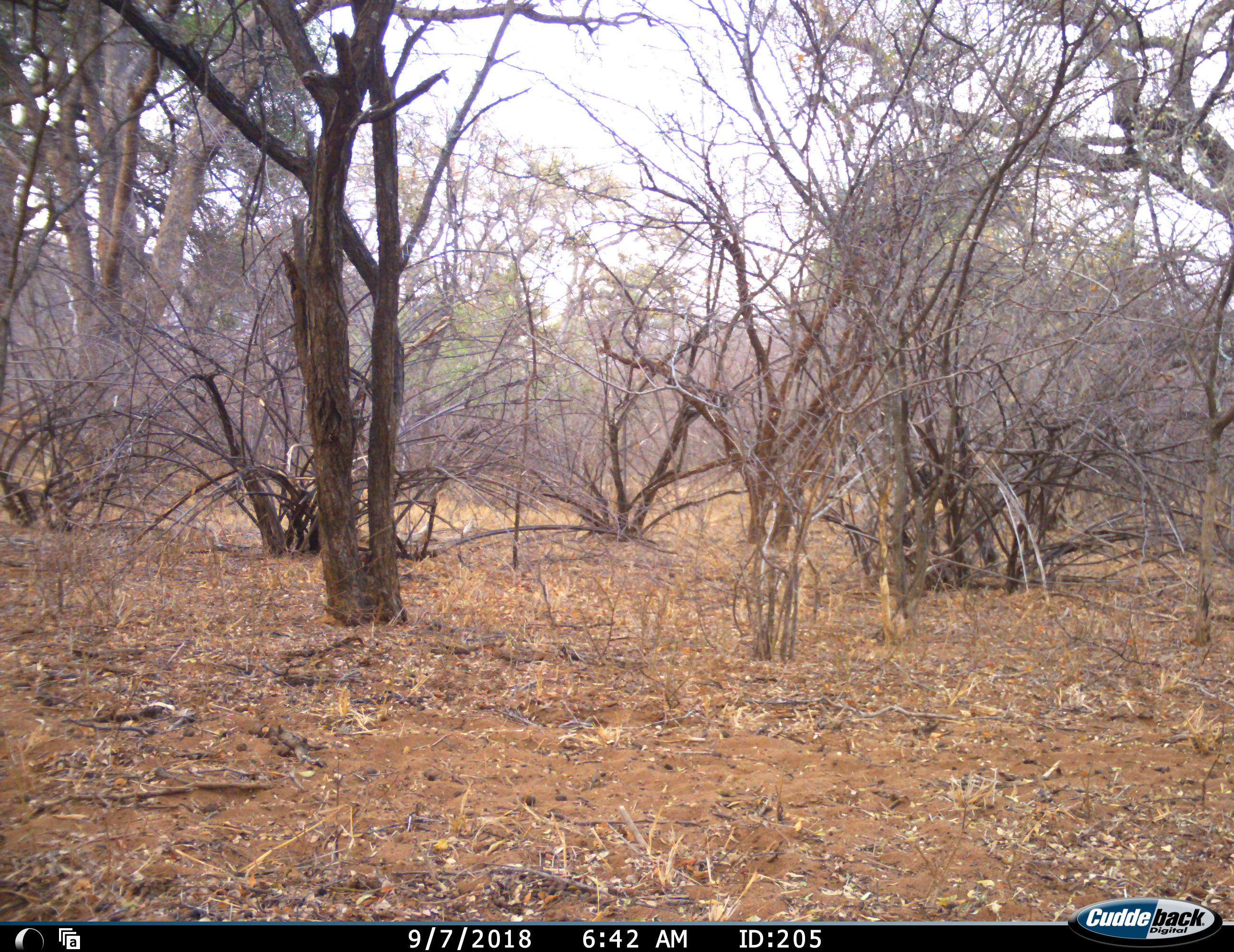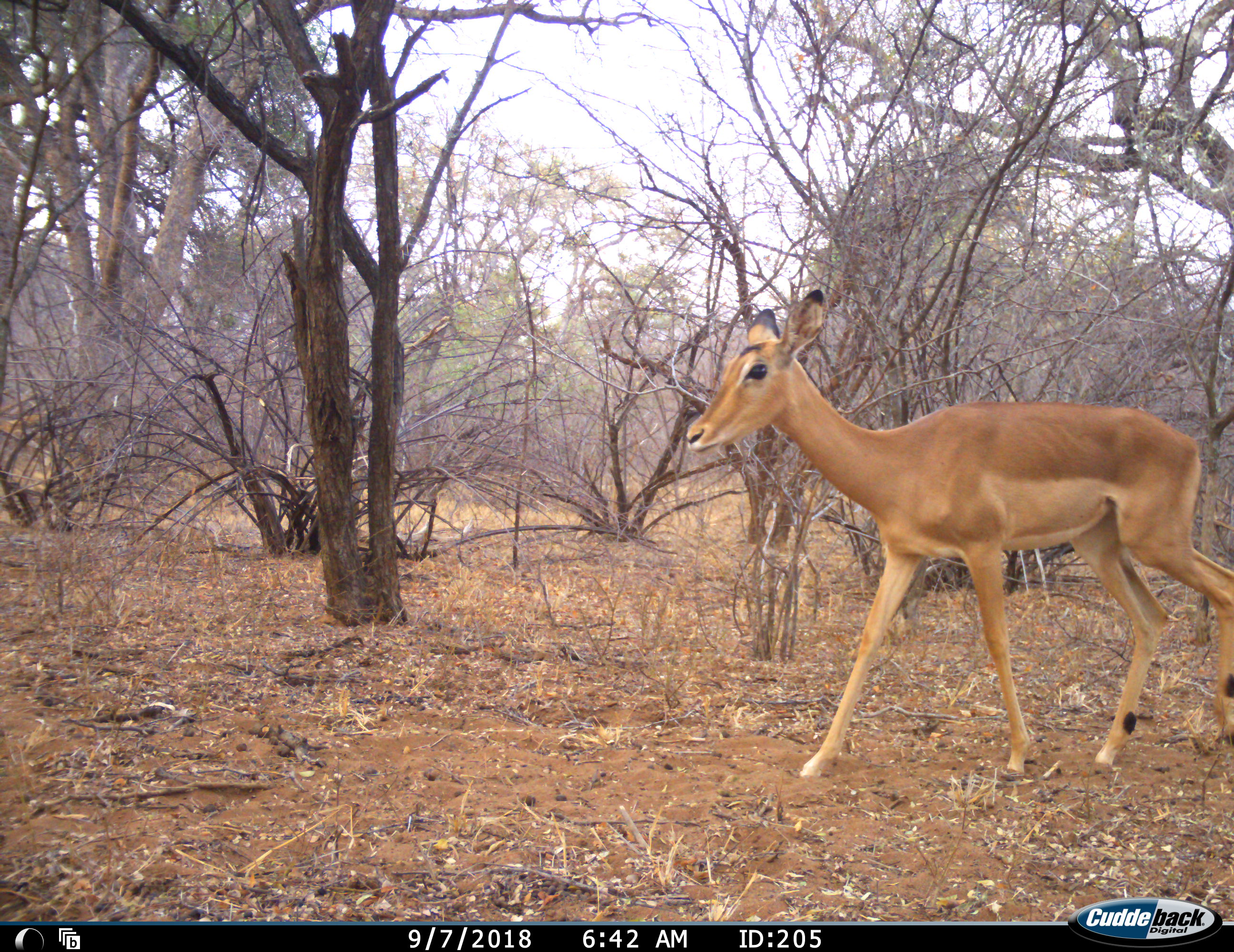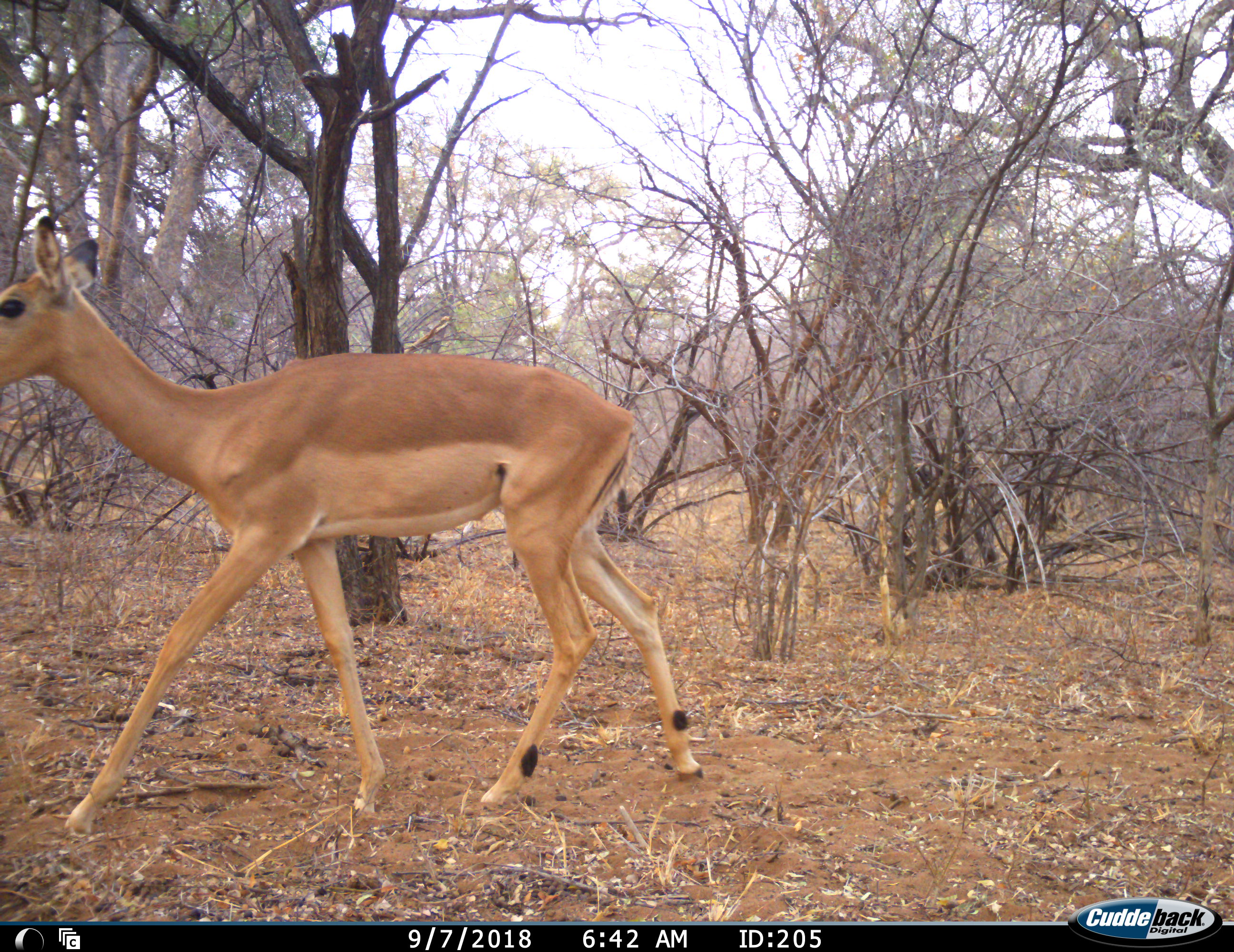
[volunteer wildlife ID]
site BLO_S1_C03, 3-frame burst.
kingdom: Animalia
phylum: Chordata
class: Mammalia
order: Artiodactyla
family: Bovidae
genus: Aepyceros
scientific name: Aepyceros melampus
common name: impala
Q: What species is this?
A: Impala (Aepyceros melampus).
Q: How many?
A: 1.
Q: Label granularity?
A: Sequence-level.